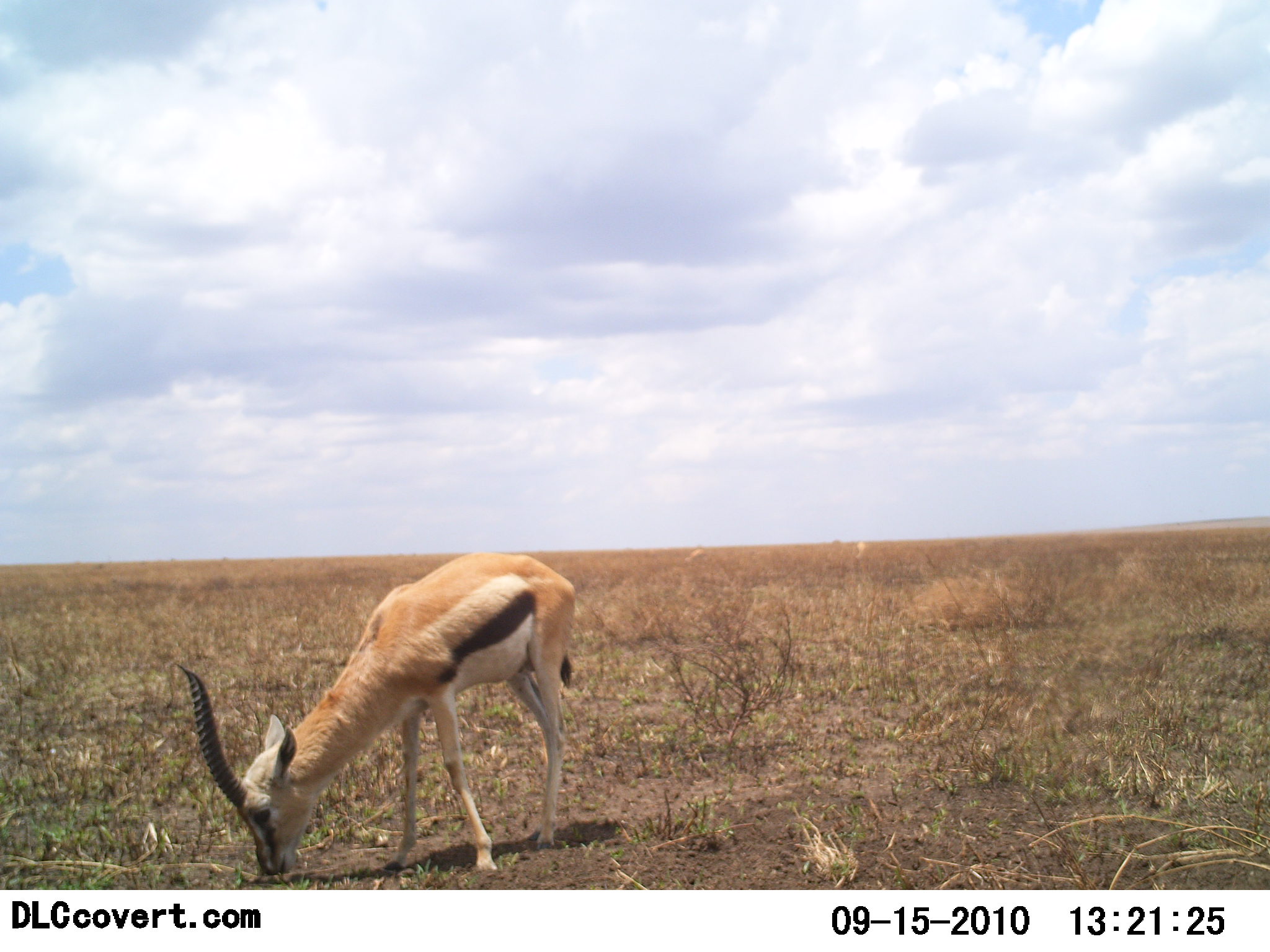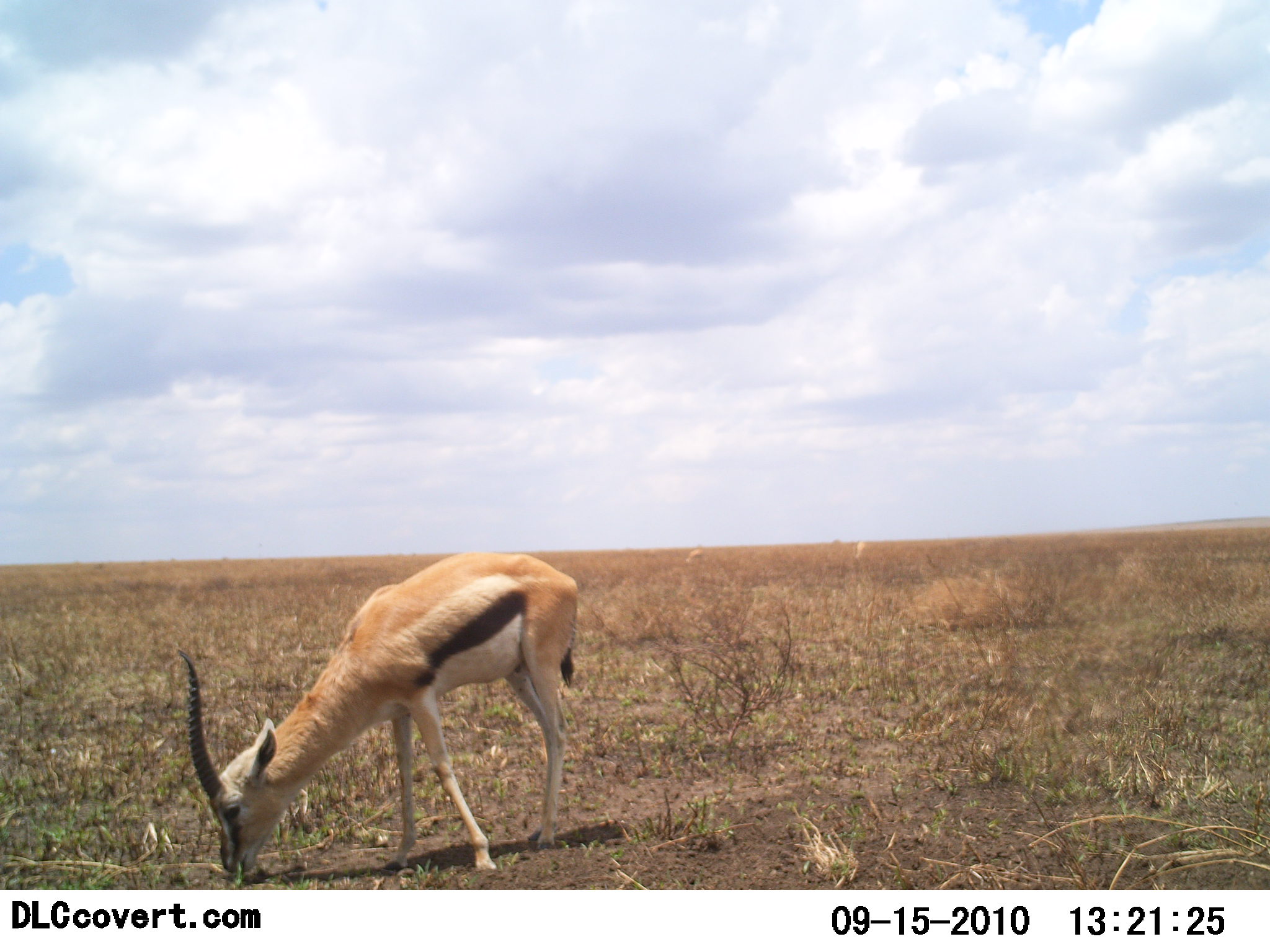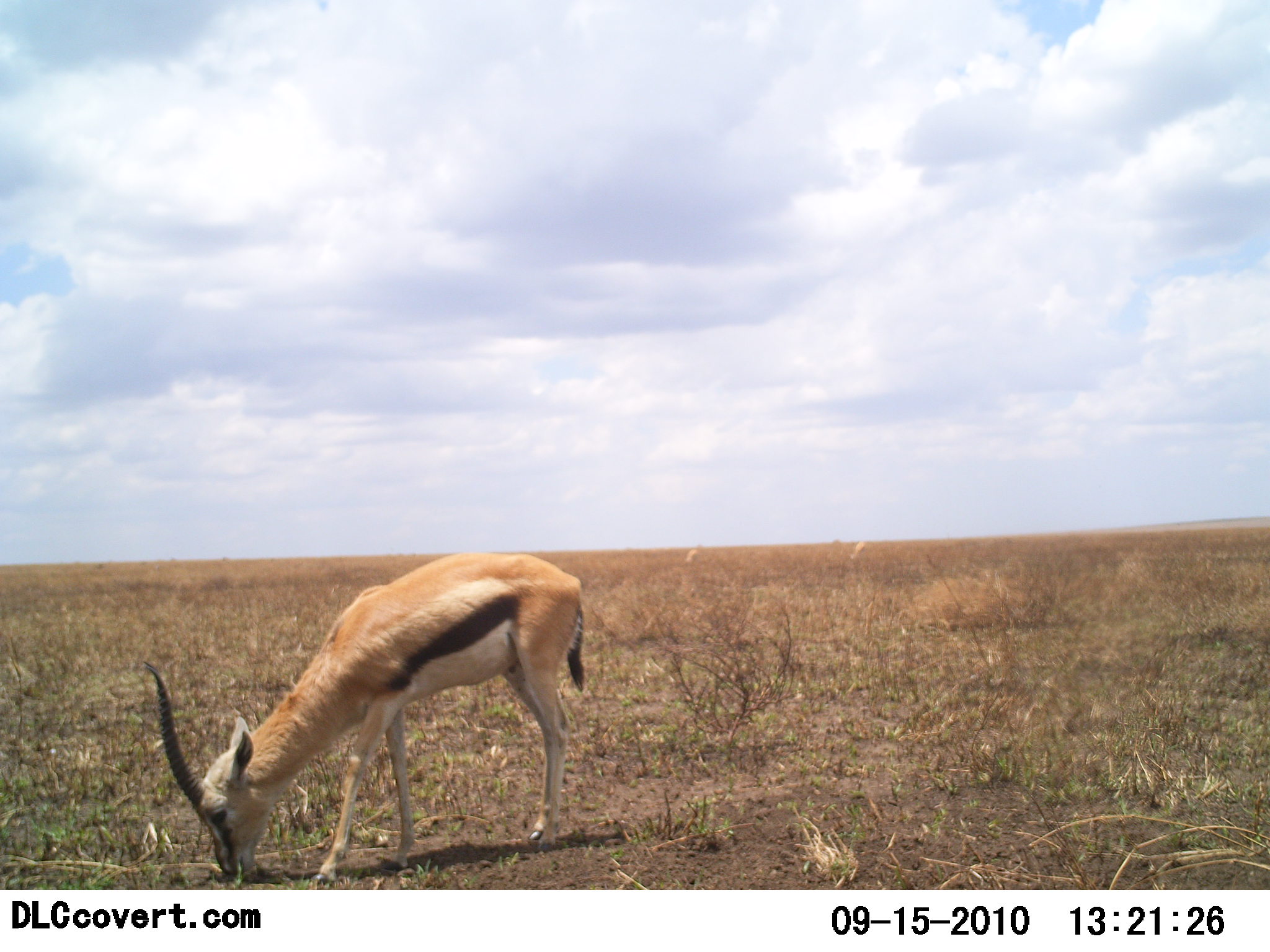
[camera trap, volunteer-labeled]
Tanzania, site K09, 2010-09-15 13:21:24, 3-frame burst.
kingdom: Animalia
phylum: Chordata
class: Mammalia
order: Artiodactyla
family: Bovidae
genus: Eudorcas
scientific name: Eudorcas thomsonii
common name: thomson's gazelle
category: gazellethomsons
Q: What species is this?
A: Gazellethomsons (thomson's gazelle) (Eudorcas thomsonii).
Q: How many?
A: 1.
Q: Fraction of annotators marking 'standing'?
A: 18%.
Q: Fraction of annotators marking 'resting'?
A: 0%.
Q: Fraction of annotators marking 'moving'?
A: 0%.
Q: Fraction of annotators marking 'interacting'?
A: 0%.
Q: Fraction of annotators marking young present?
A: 0%.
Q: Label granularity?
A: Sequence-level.